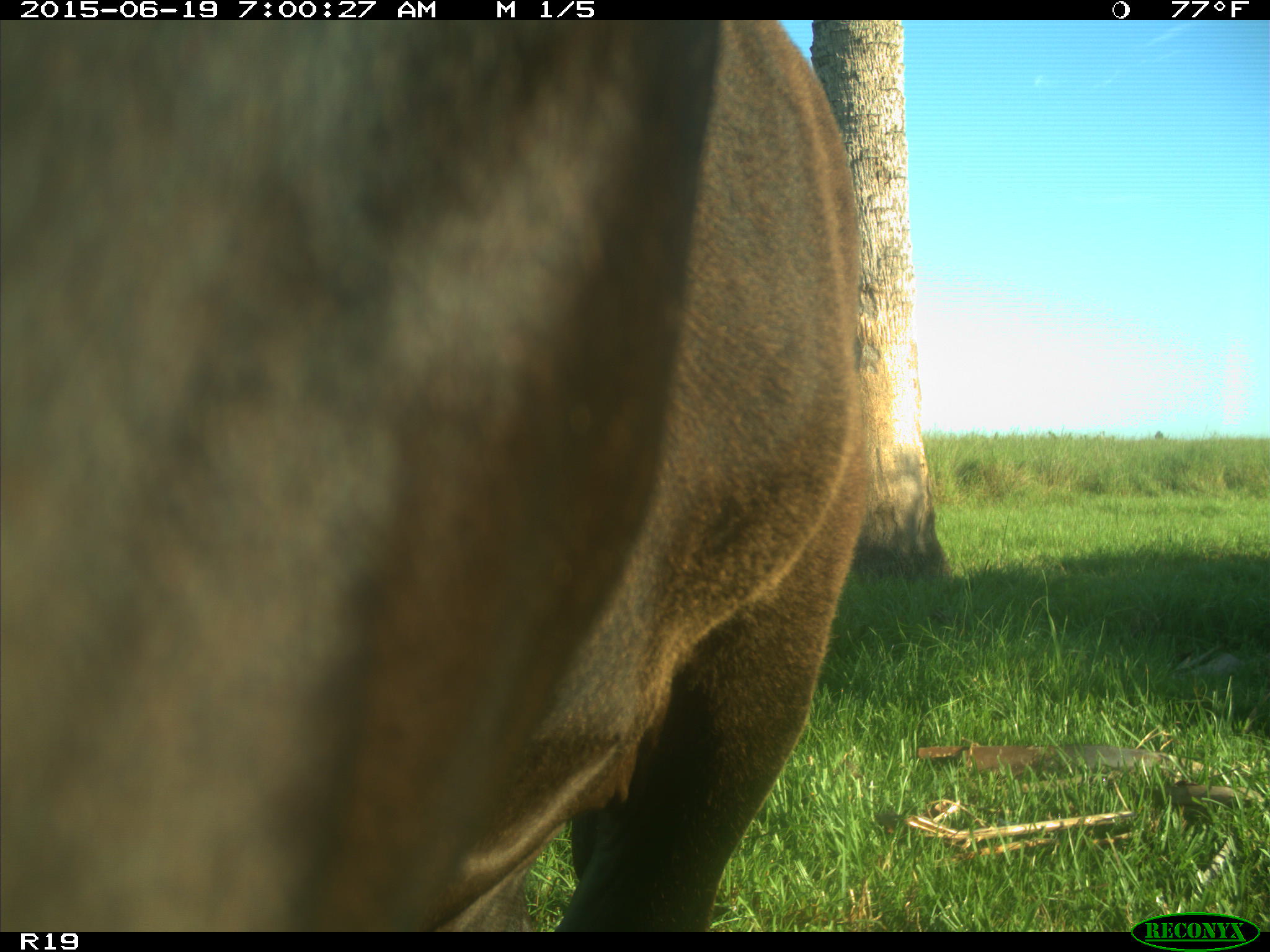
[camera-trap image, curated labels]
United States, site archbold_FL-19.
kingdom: Animalia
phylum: Chordata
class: Mammalia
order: Artiodactyla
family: Bovidae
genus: Bos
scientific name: Bos taurus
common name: domestic cow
Bos taurus (domestic cow).